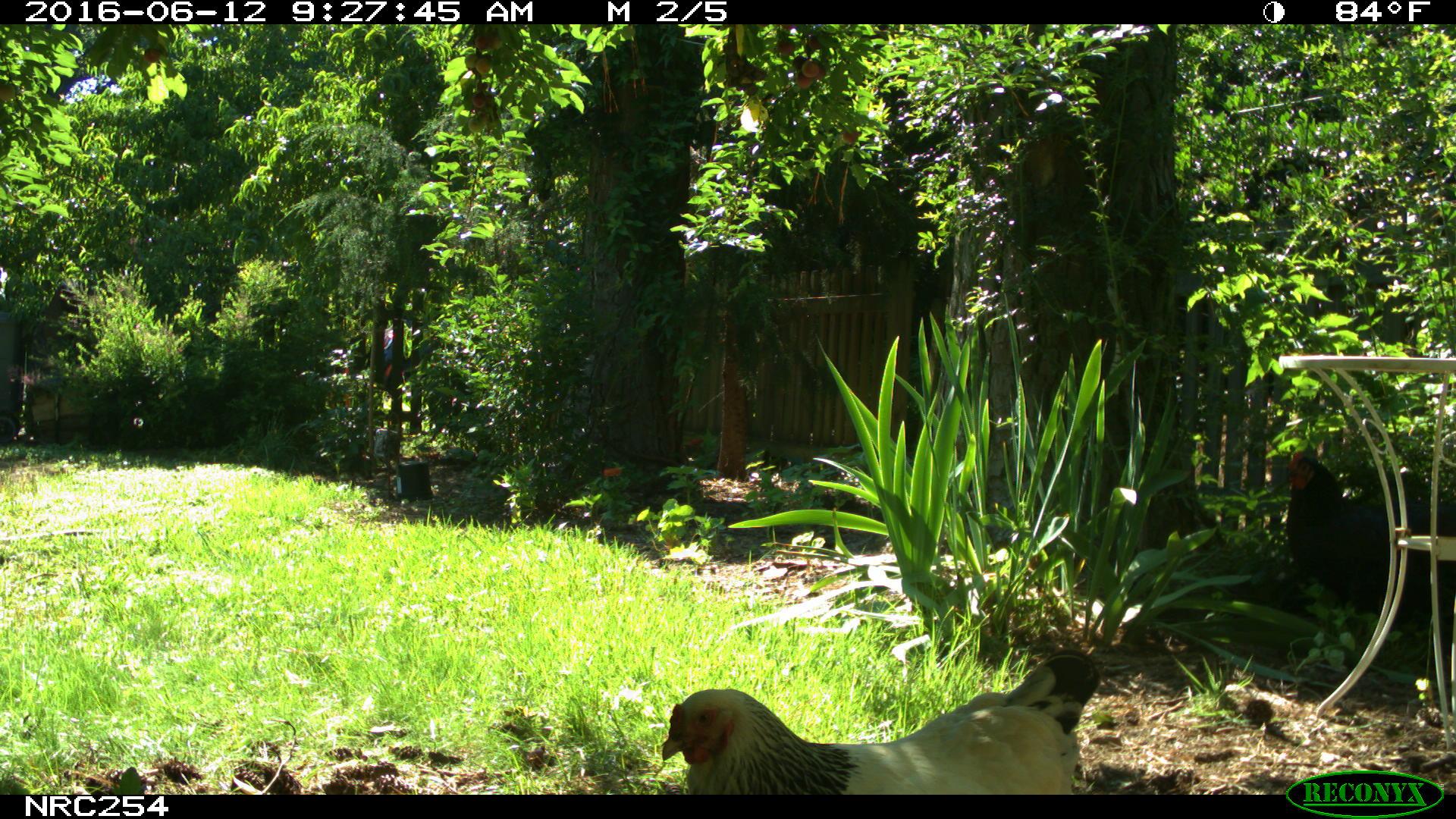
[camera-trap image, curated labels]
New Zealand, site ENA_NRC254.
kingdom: Animalia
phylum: Chordata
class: Aves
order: Galliformes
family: Phasianidae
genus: Gallus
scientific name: Gallus gallus domesticus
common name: chicken